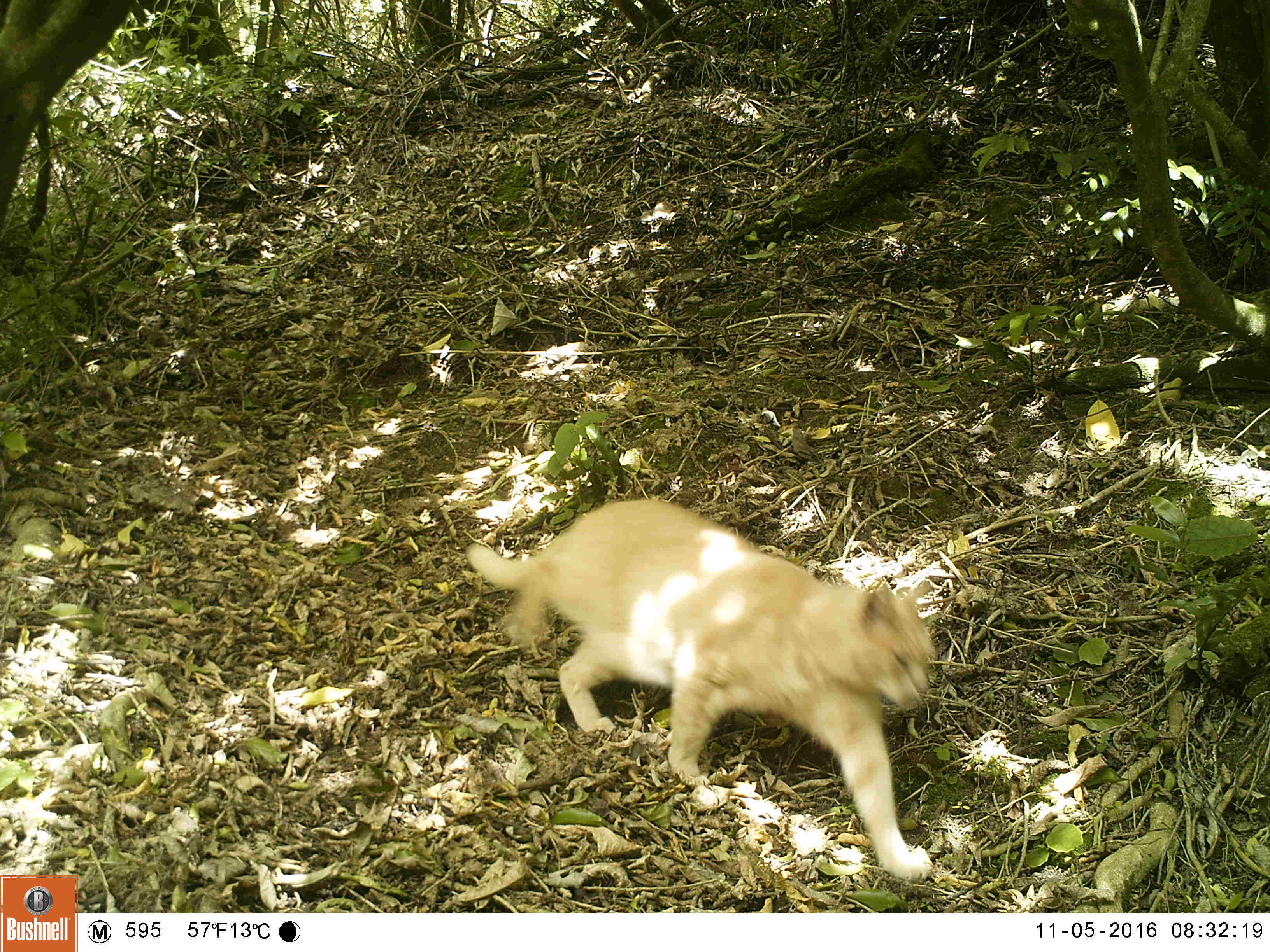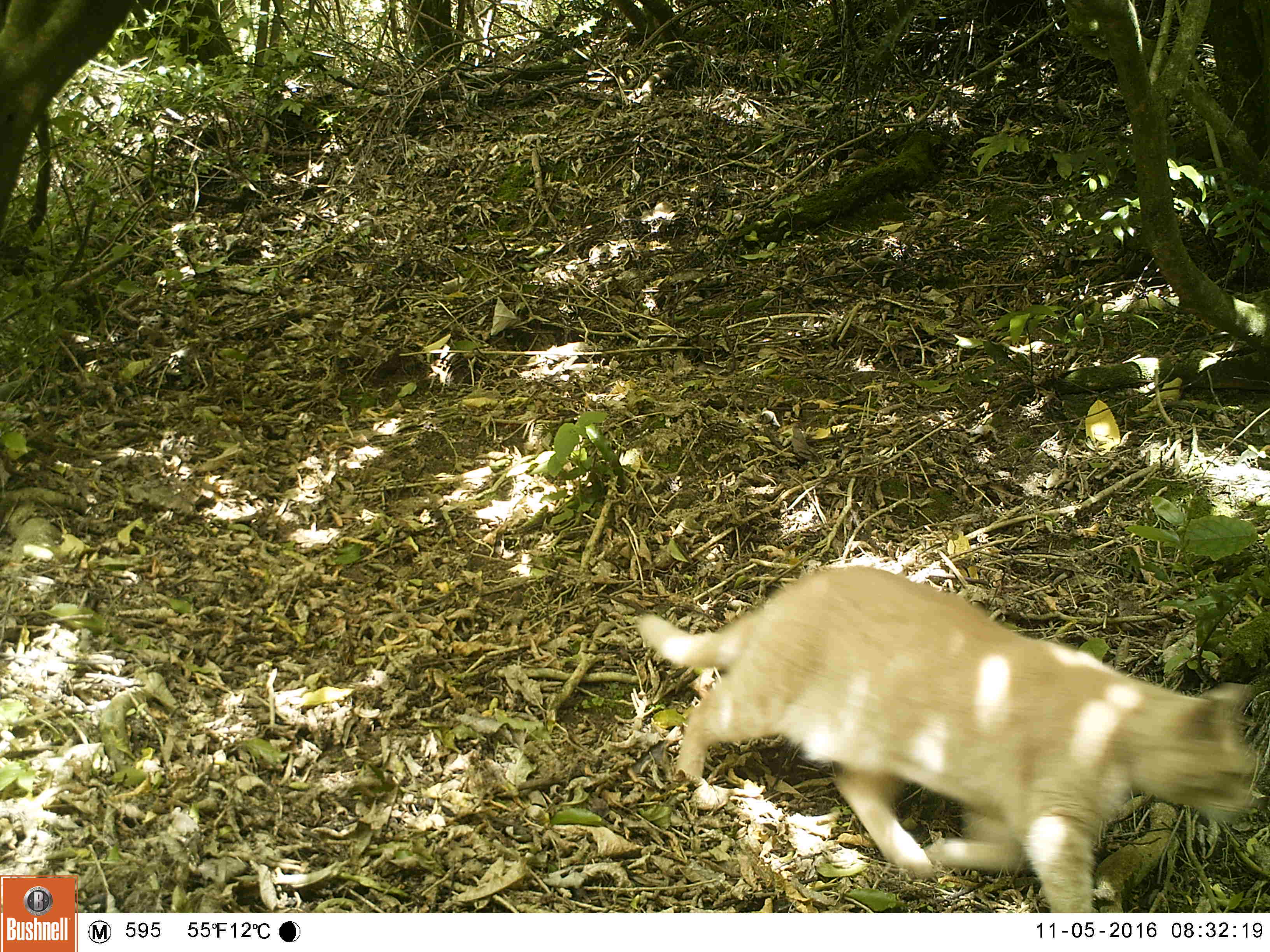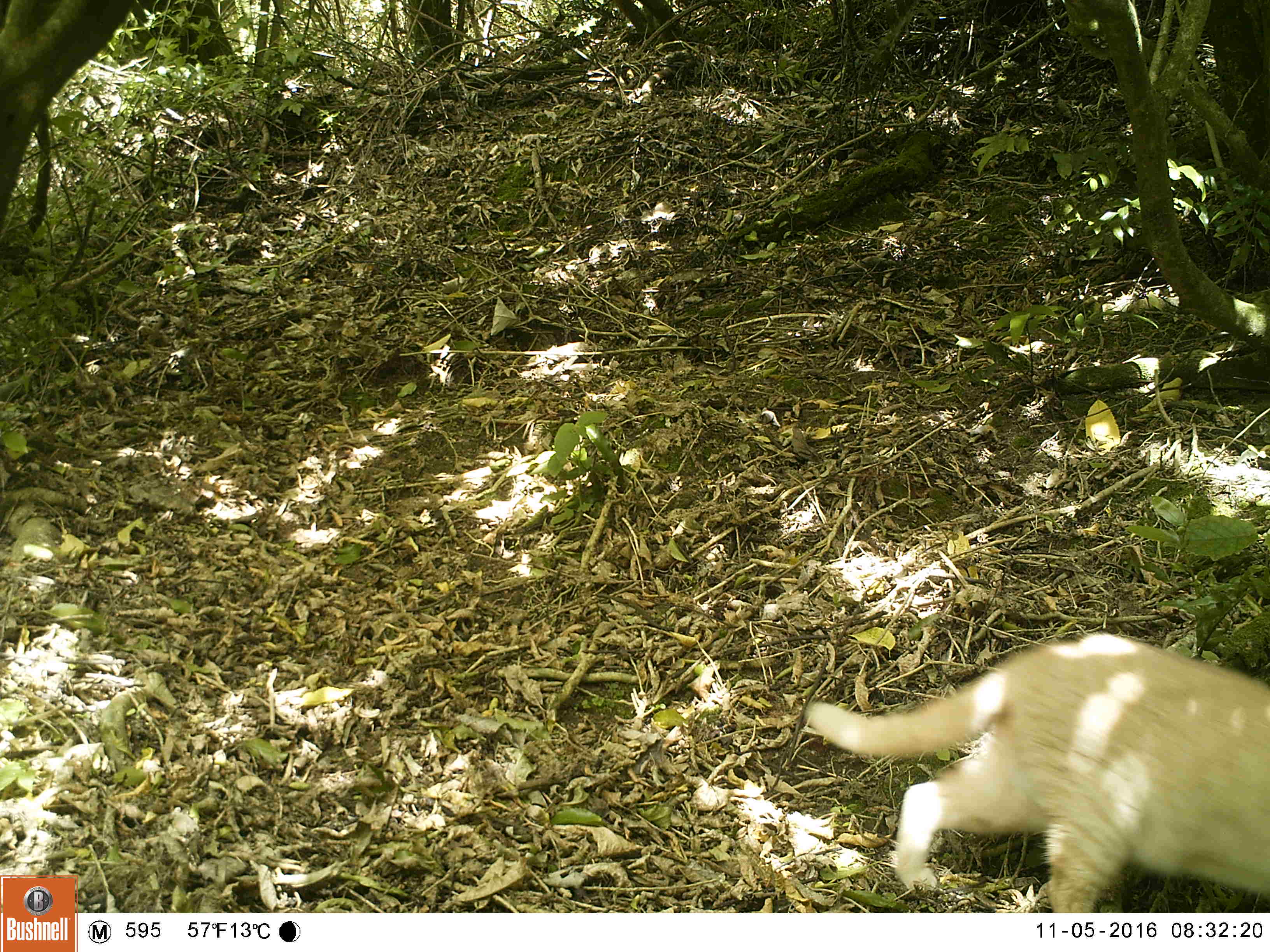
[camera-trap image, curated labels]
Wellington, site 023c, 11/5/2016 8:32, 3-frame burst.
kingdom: Animalia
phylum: Chordata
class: Mammalia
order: Carnivora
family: Felidae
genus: Felis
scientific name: Felis catus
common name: cat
Cat (Felis catus).